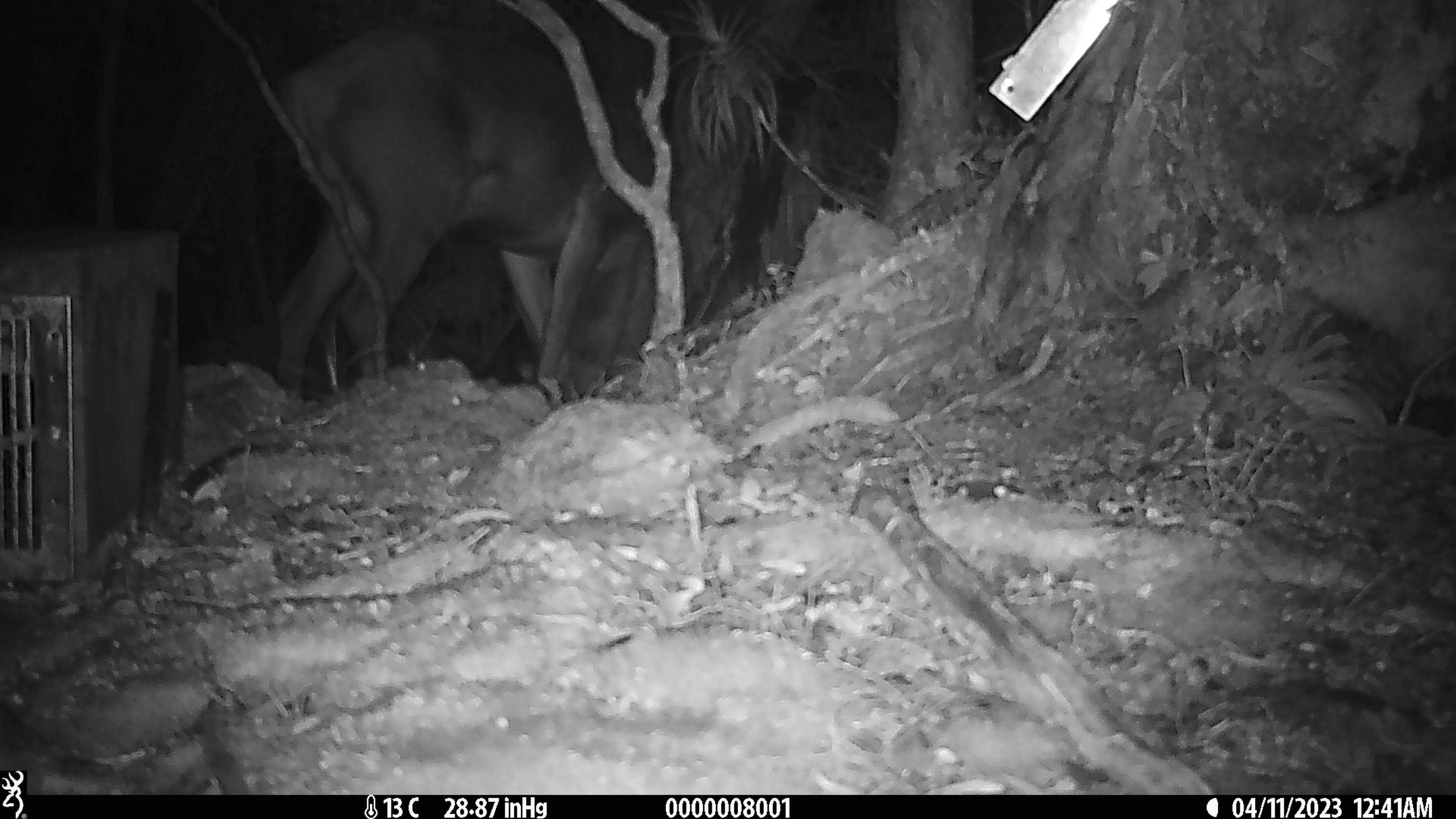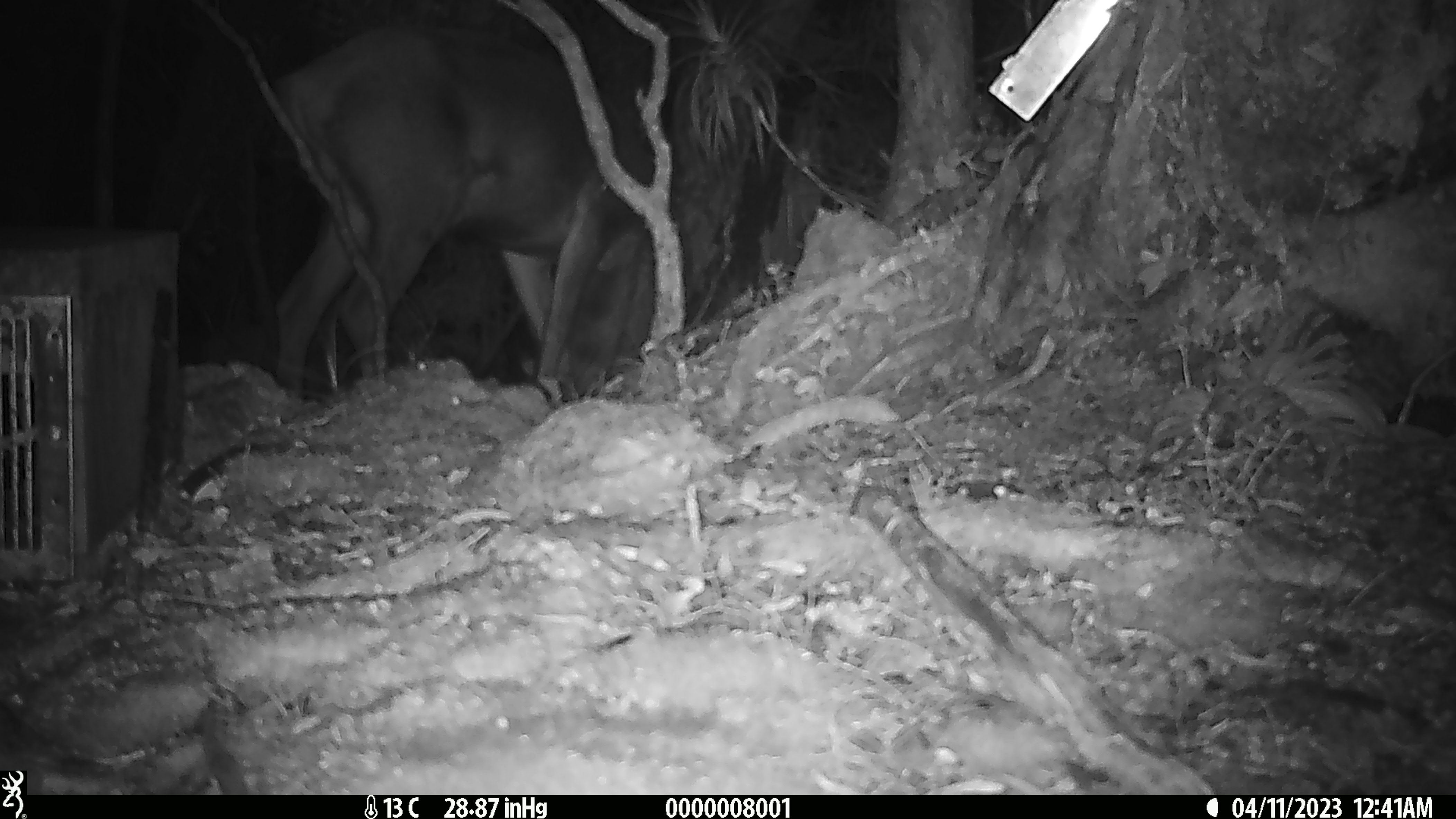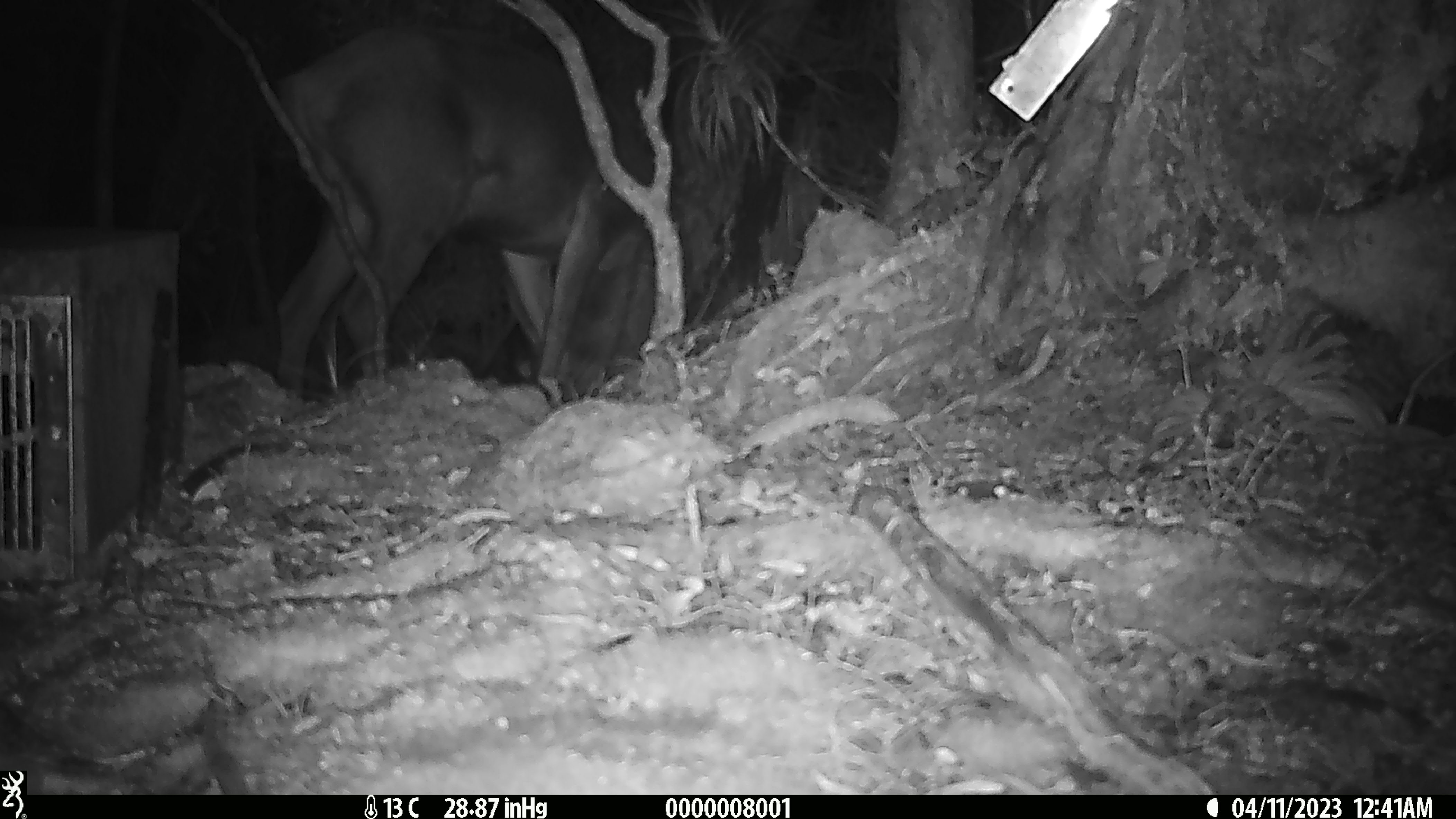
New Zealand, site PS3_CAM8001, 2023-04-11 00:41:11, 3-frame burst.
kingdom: Animalia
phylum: Chordata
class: Mammalia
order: Artiodactyla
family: Cervidae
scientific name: Cervidae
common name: deer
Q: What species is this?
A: Deer (Cervidae).